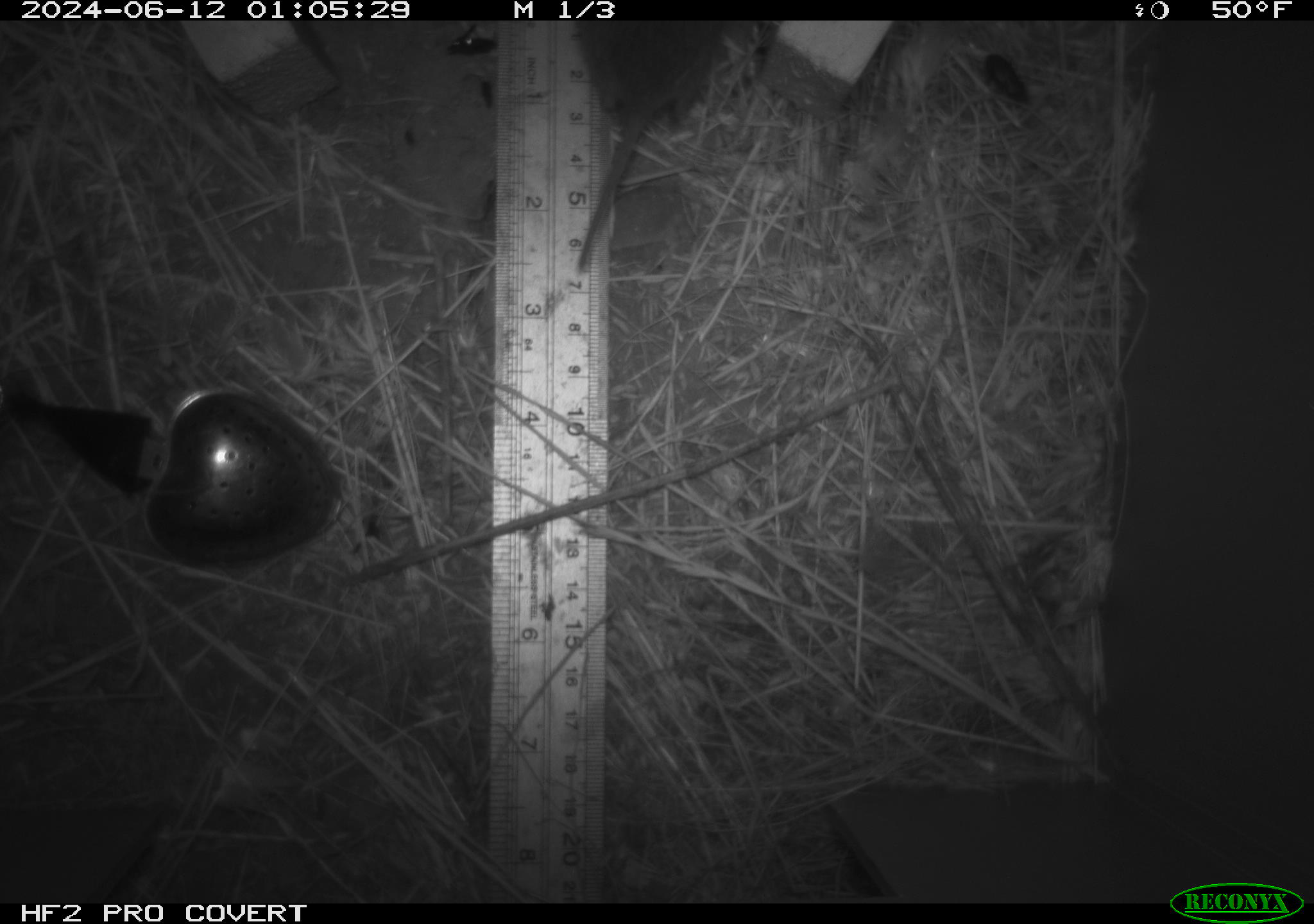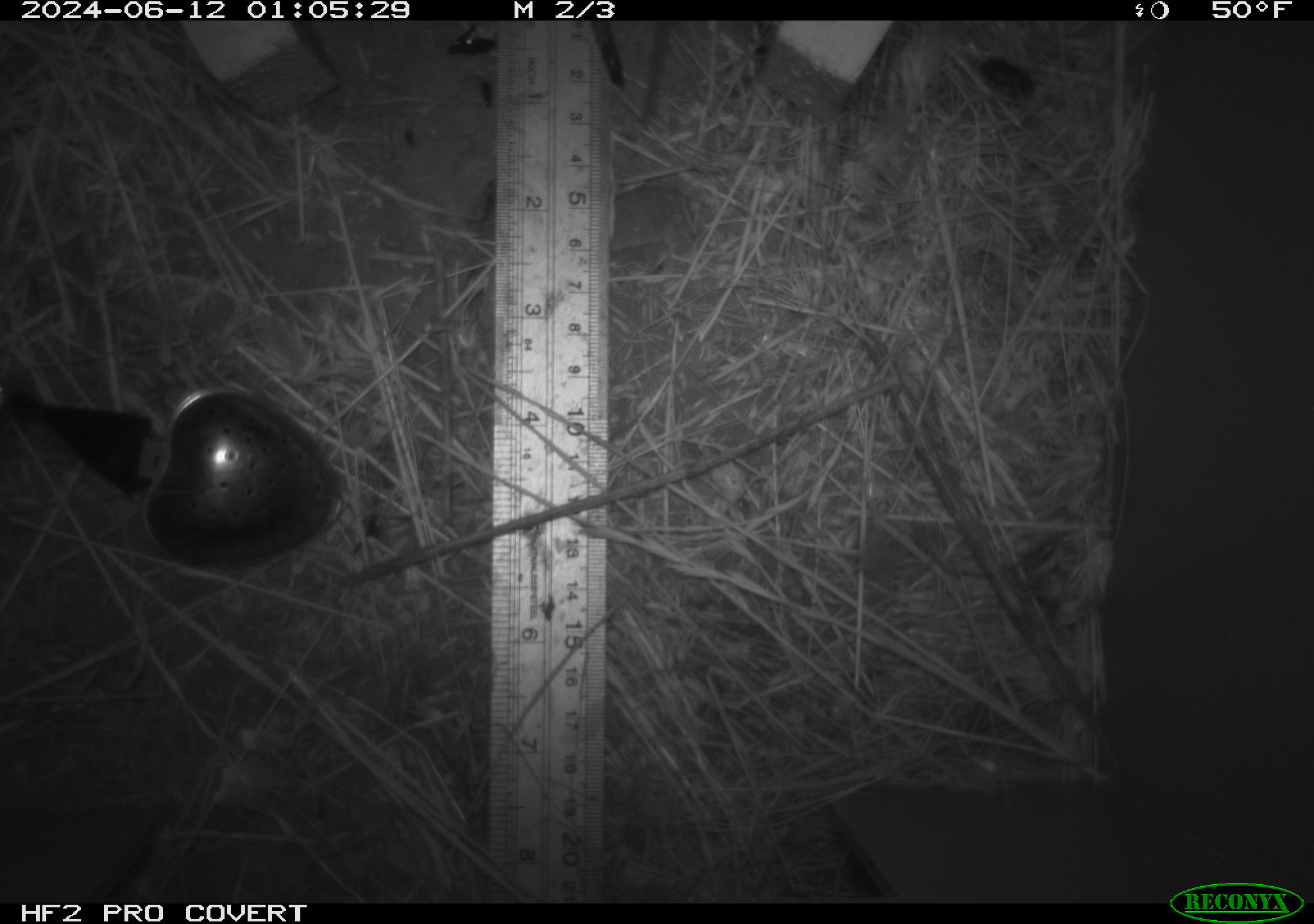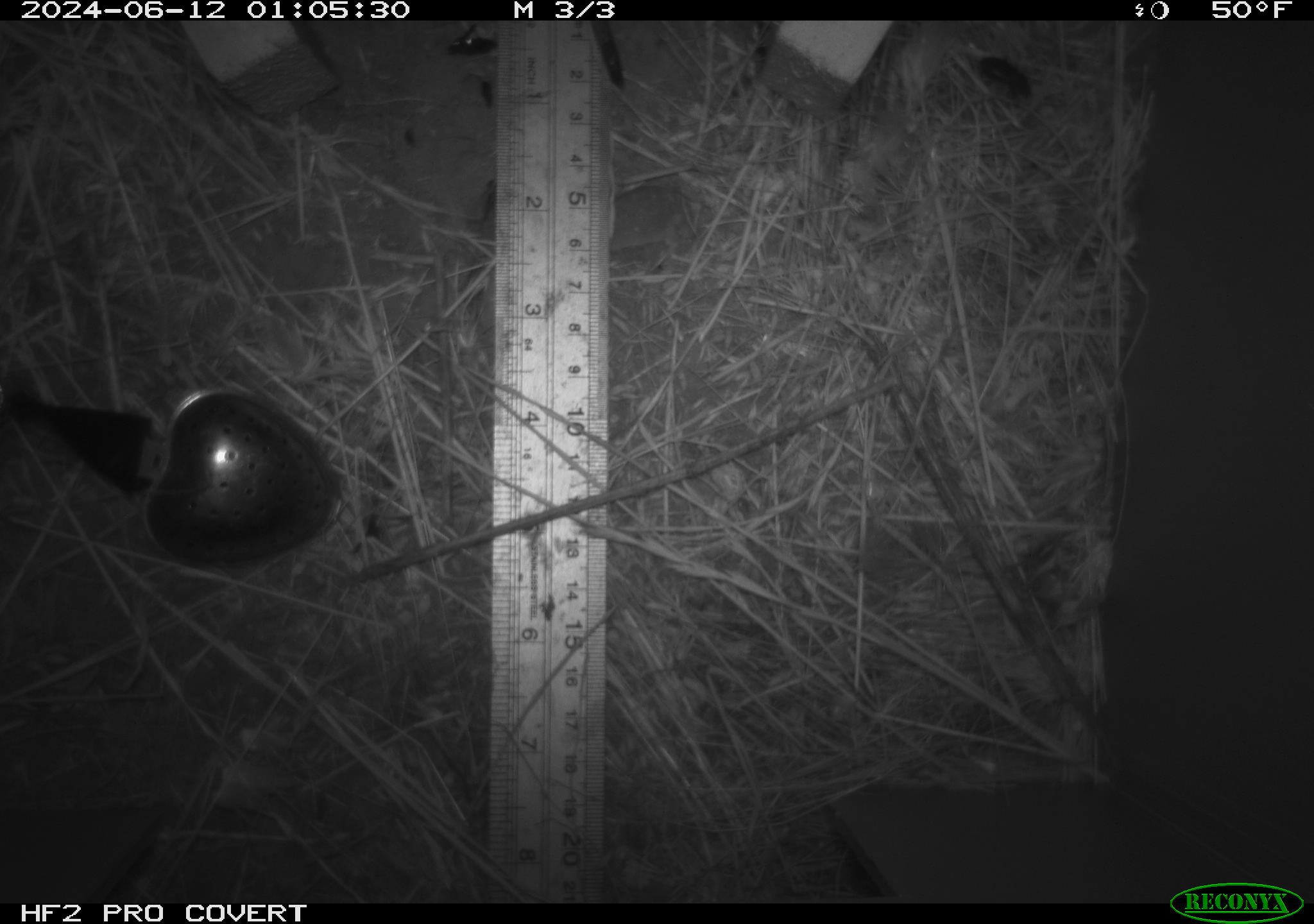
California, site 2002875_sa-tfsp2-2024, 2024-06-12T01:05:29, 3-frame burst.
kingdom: Animalia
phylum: Chordata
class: Mammalia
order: Rodentia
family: Cricetidae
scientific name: Arvicolinae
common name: voles, lemmings, and muskrats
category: arvicolinae subfamily